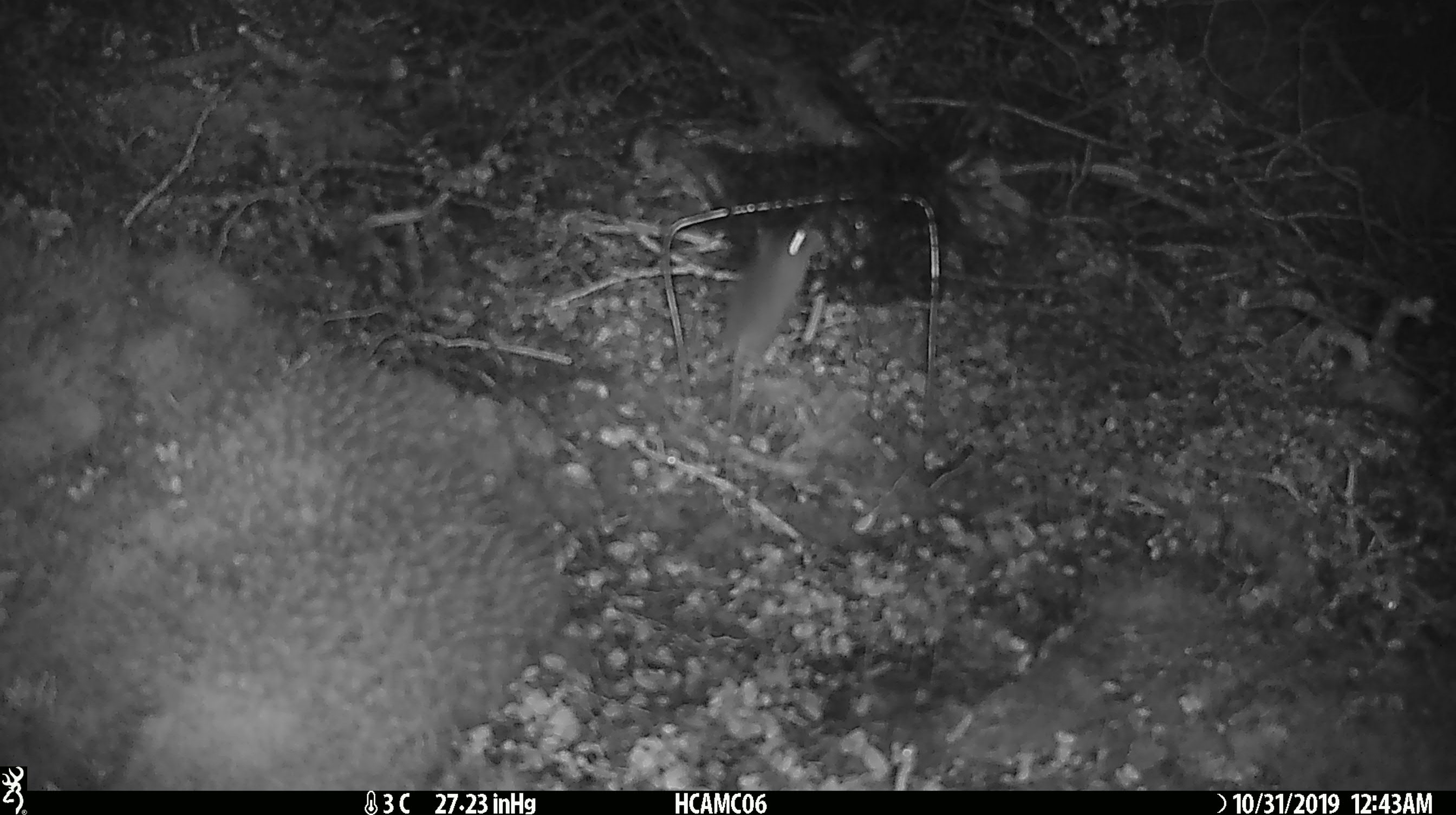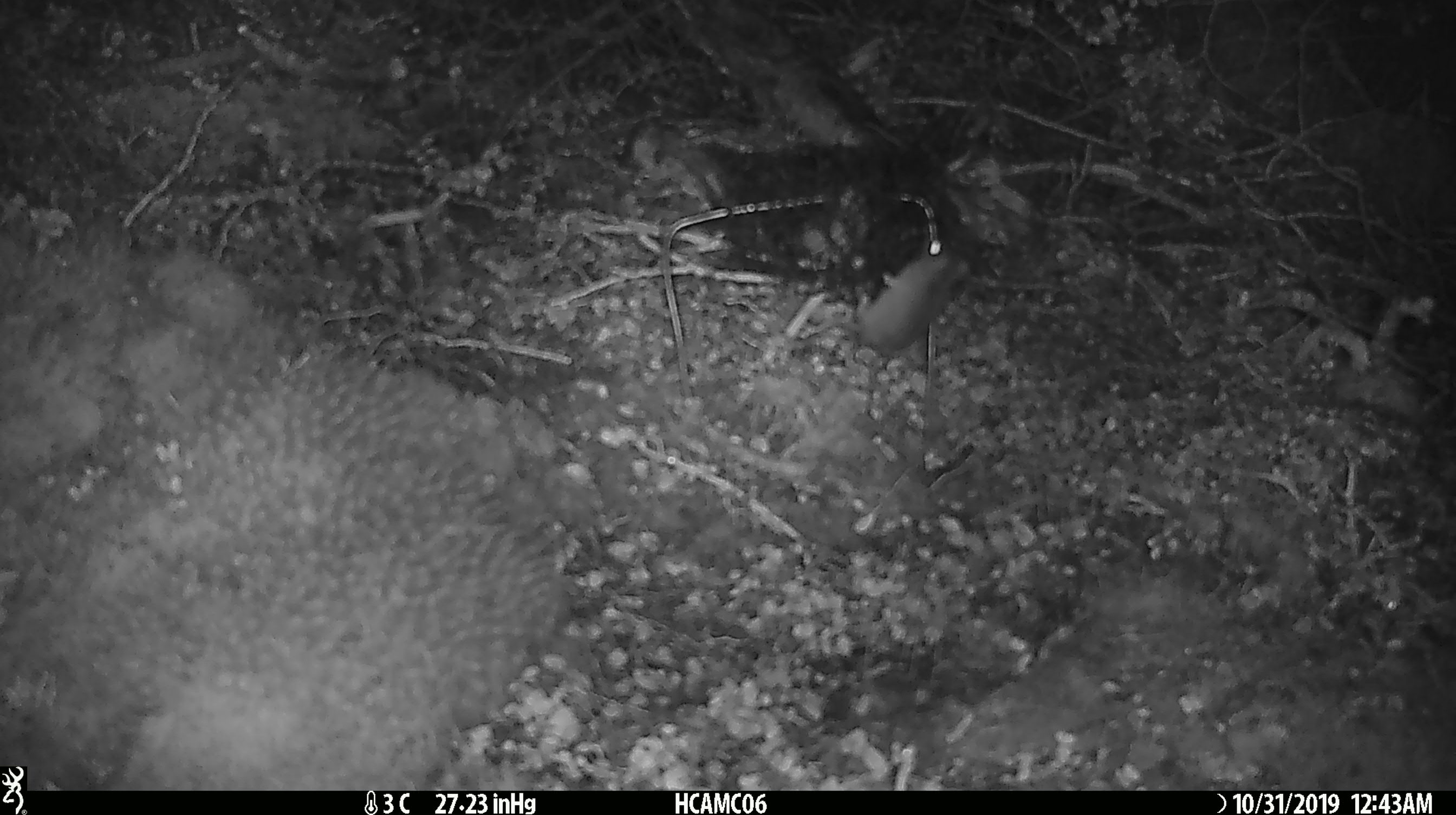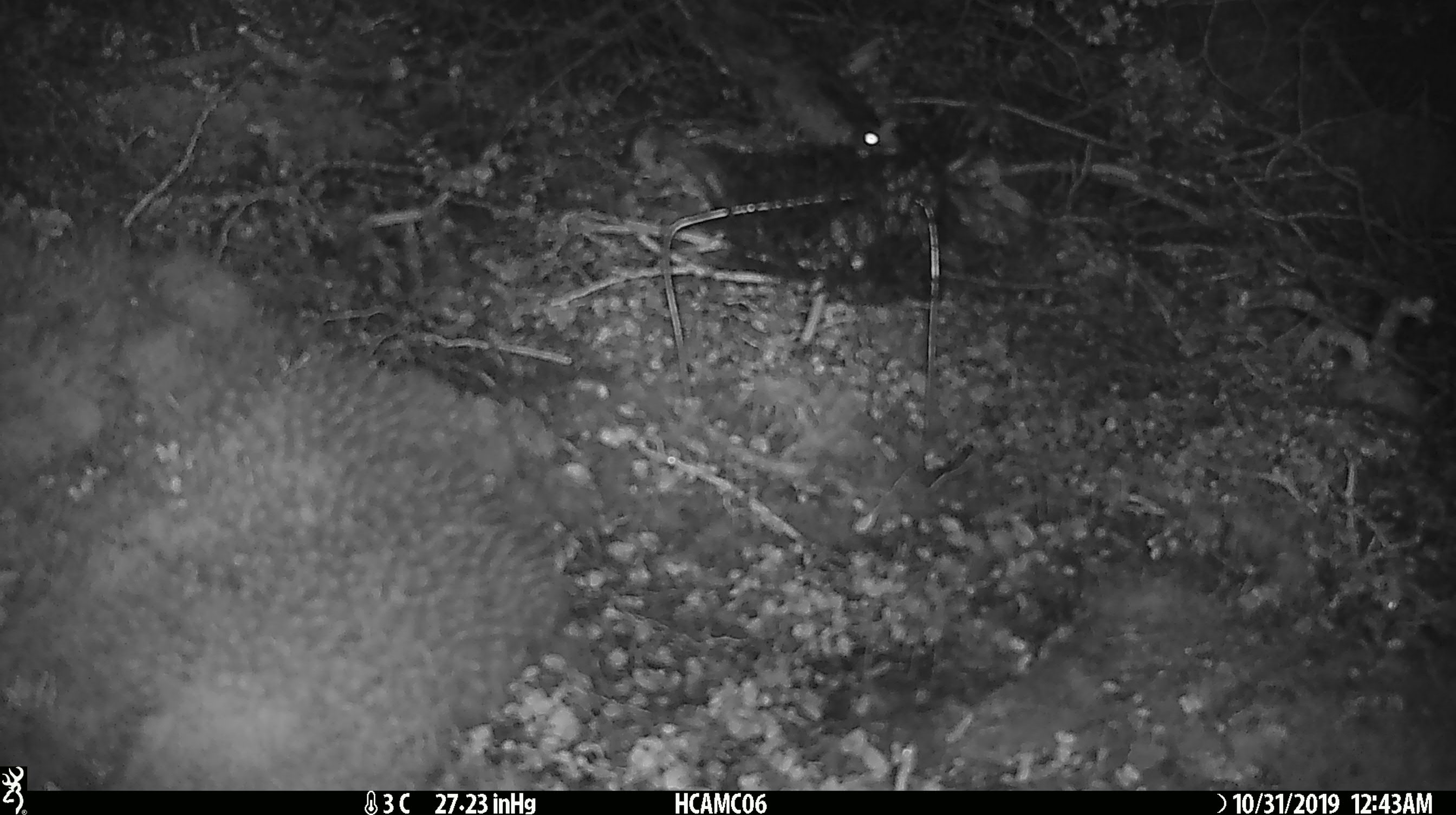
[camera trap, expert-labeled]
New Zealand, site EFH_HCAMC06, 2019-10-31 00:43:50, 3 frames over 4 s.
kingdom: Animalia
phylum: Chordata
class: Mammalia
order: Rodentia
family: Muridae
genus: Mus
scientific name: Mus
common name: mouse